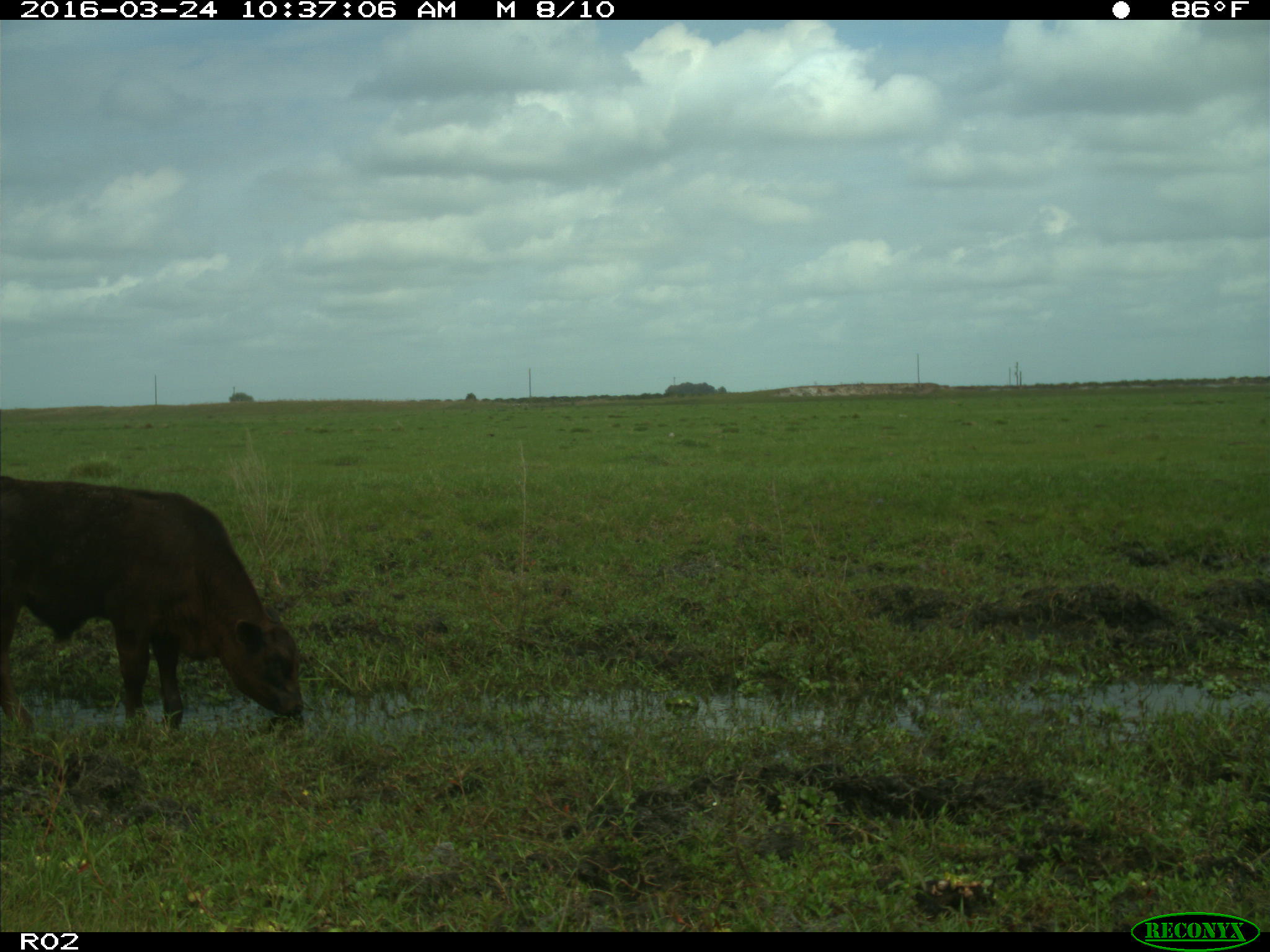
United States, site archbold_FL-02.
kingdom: Animalia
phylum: Chordata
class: Mammalia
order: Artiodactyla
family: Bovidae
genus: Bos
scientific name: Bos taurus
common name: domestic cow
Bos taurus (domestic cow).